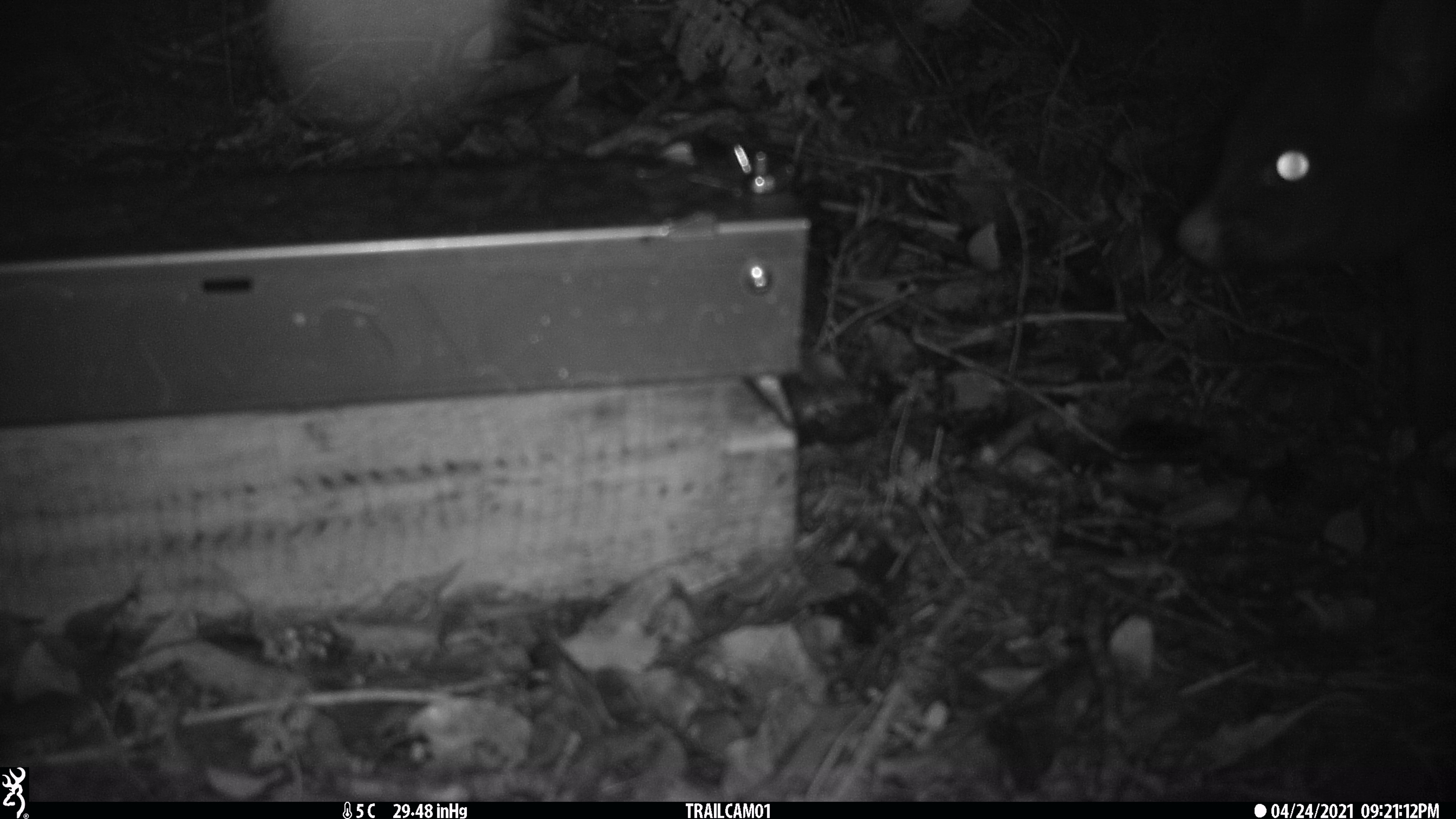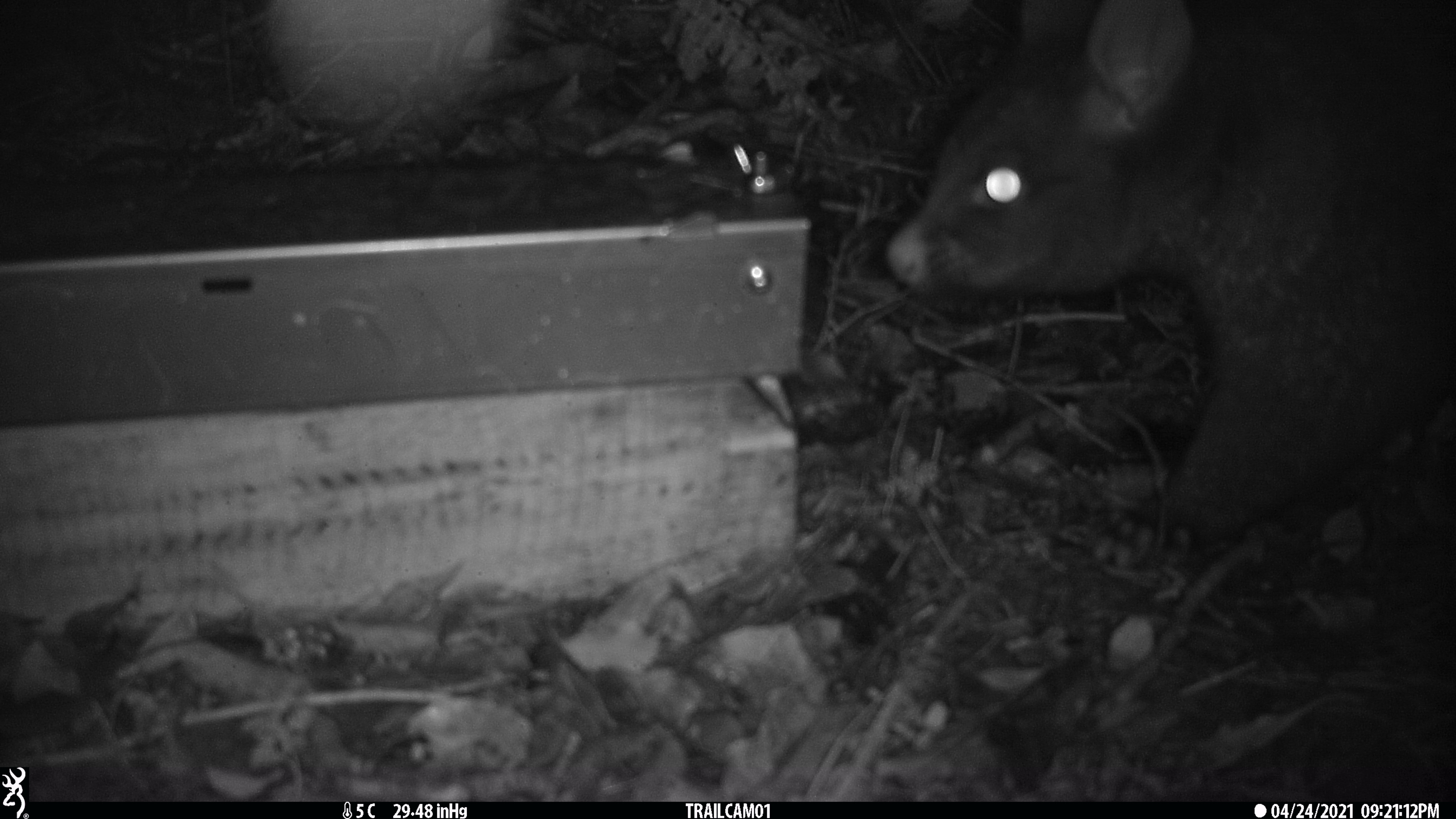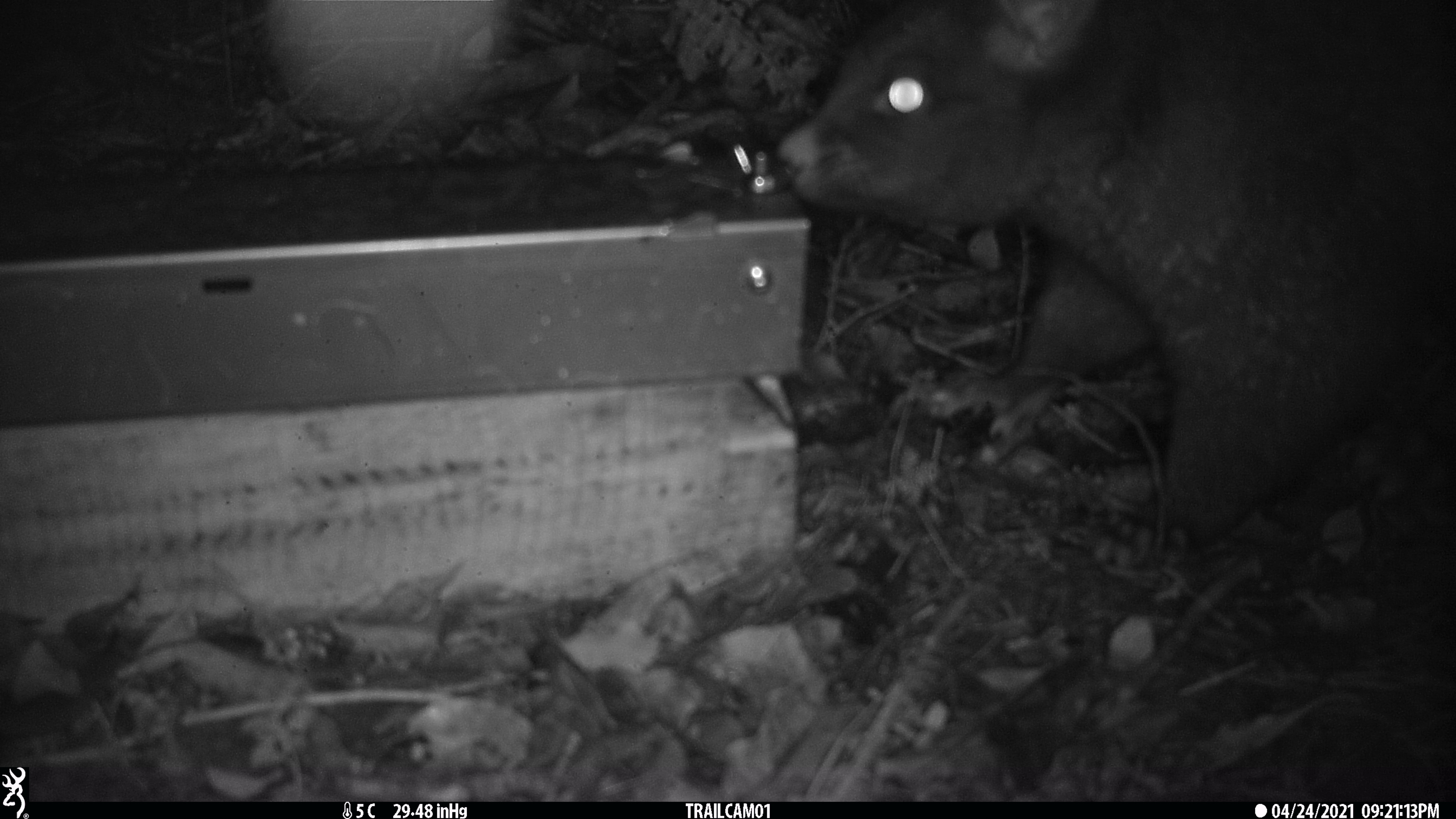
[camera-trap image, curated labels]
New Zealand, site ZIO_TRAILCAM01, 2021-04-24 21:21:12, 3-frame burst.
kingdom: Animalia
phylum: Chordata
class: Mammalia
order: Diprotodontia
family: Phalangeridae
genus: Trichosurus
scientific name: Trichosurus vulpecula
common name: common brushtail possum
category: possum